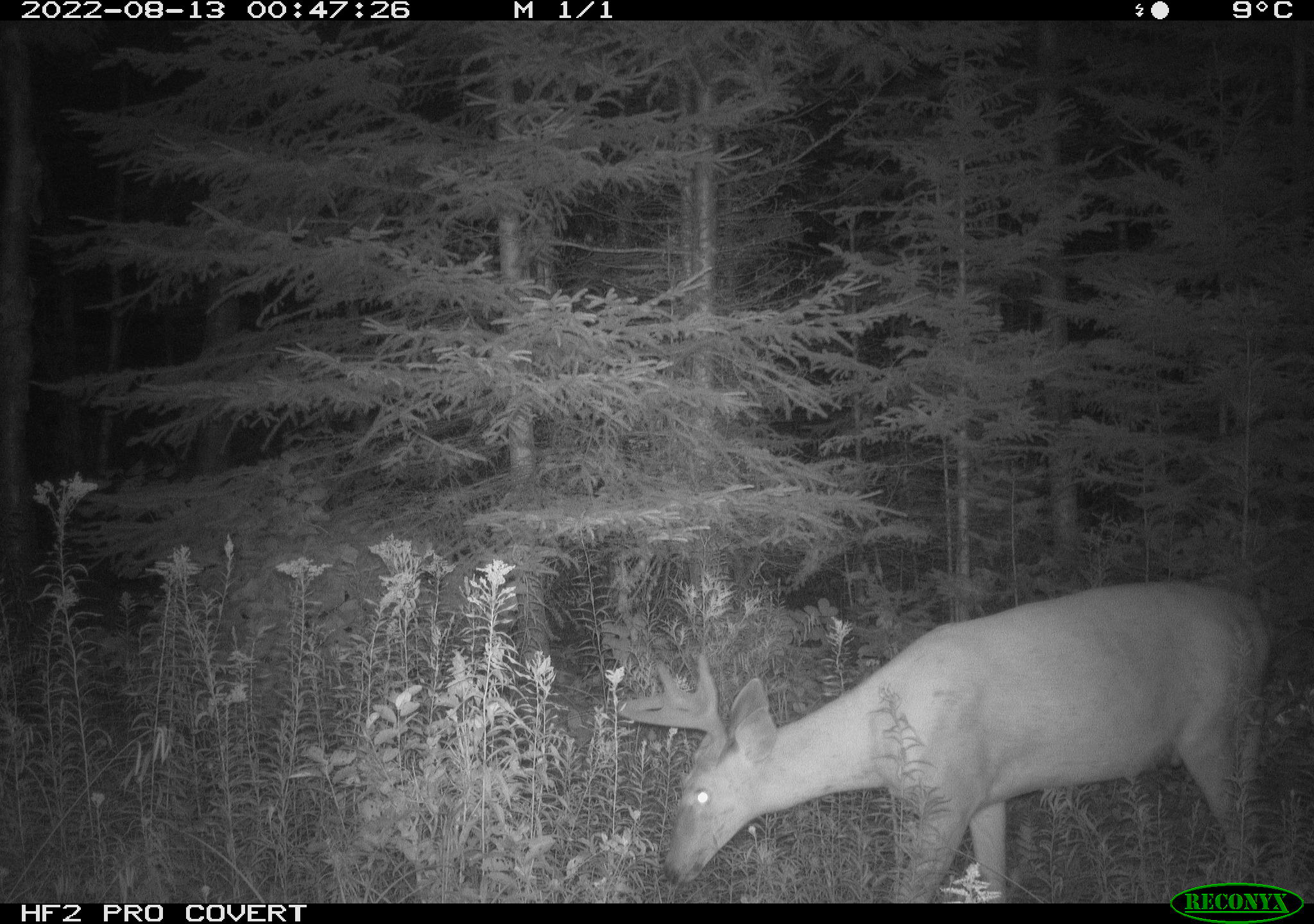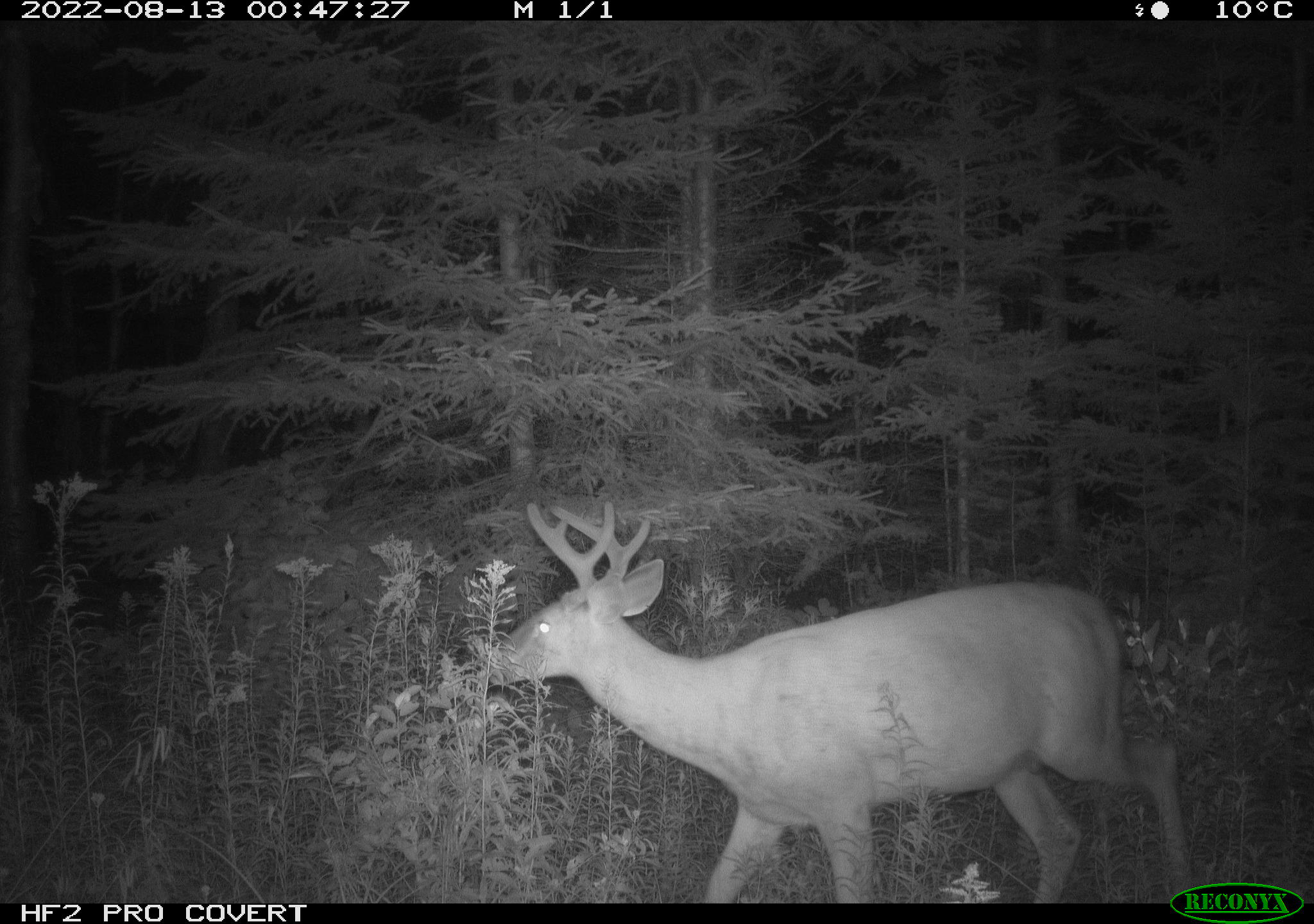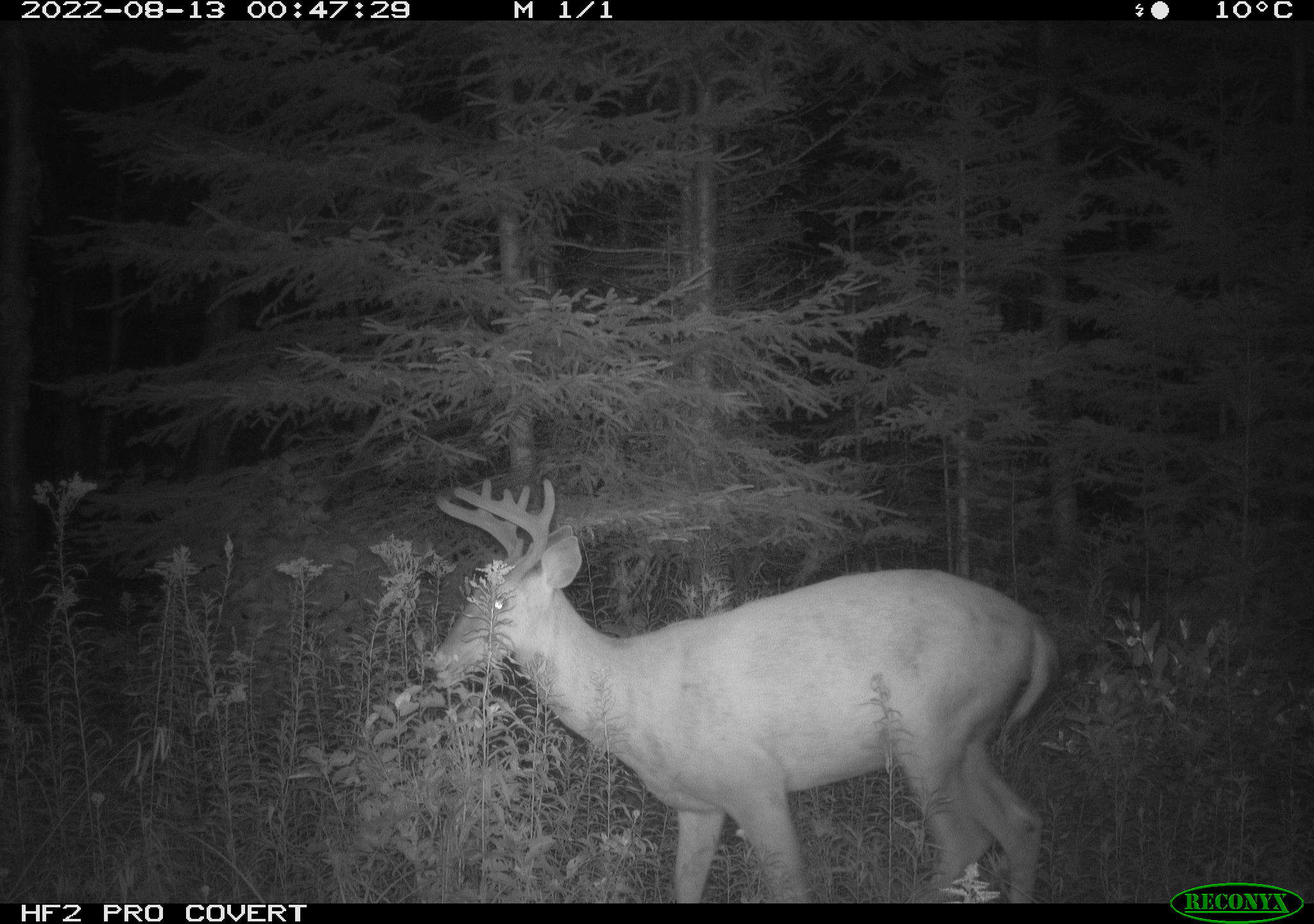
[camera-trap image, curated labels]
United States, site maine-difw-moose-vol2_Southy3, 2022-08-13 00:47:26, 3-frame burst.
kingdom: Animalia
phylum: Chordata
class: Mammalia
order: Artiodactyla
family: Cervidae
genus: Odocoileus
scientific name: Odocoileus virginianus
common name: white-tailed deer